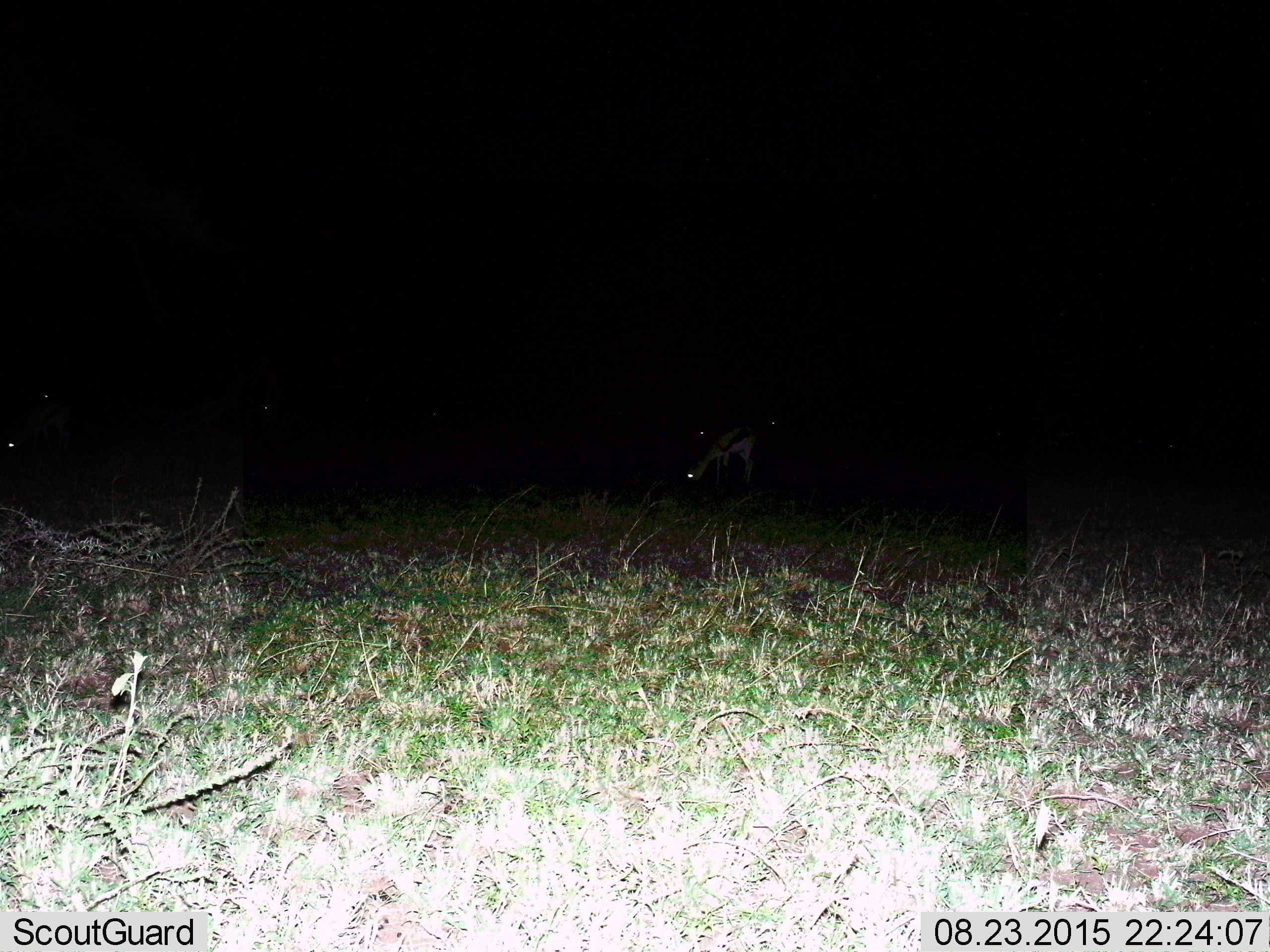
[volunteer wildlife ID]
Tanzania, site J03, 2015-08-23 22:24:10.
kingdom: Animalia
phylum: Chordata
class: Mammalia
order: Artiodactyla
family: Bovidae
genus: Eudorcas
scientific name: Eudorcas thomsonii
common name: thomson's gazelle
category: gazellethomsons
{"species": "gazellethomsons (thomson's gazelle) (Eudorcas thomsonii)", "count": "6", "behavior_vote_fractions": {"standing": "25%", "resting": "0%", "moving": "0%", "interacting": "0%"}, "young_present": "0%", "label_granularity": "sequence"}